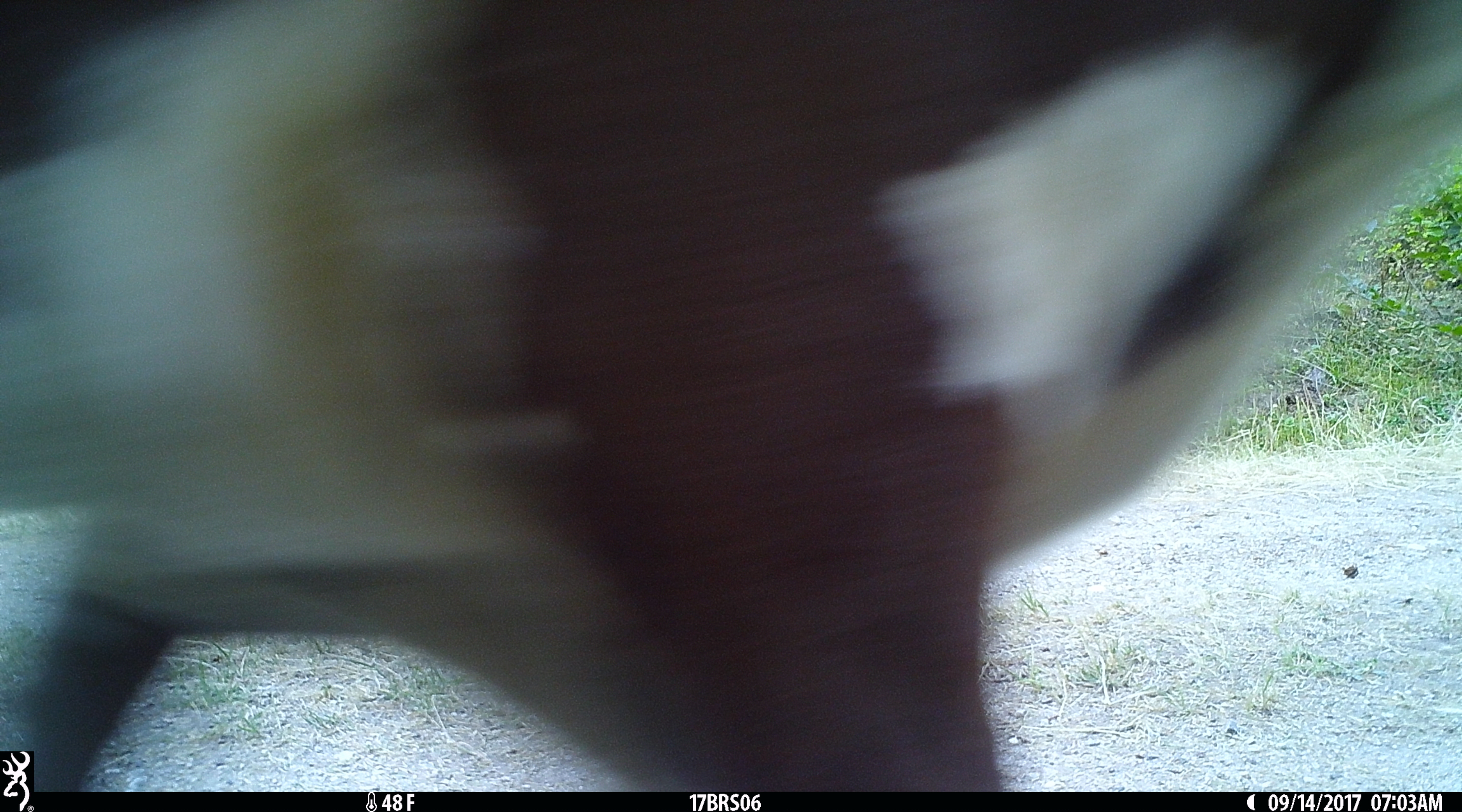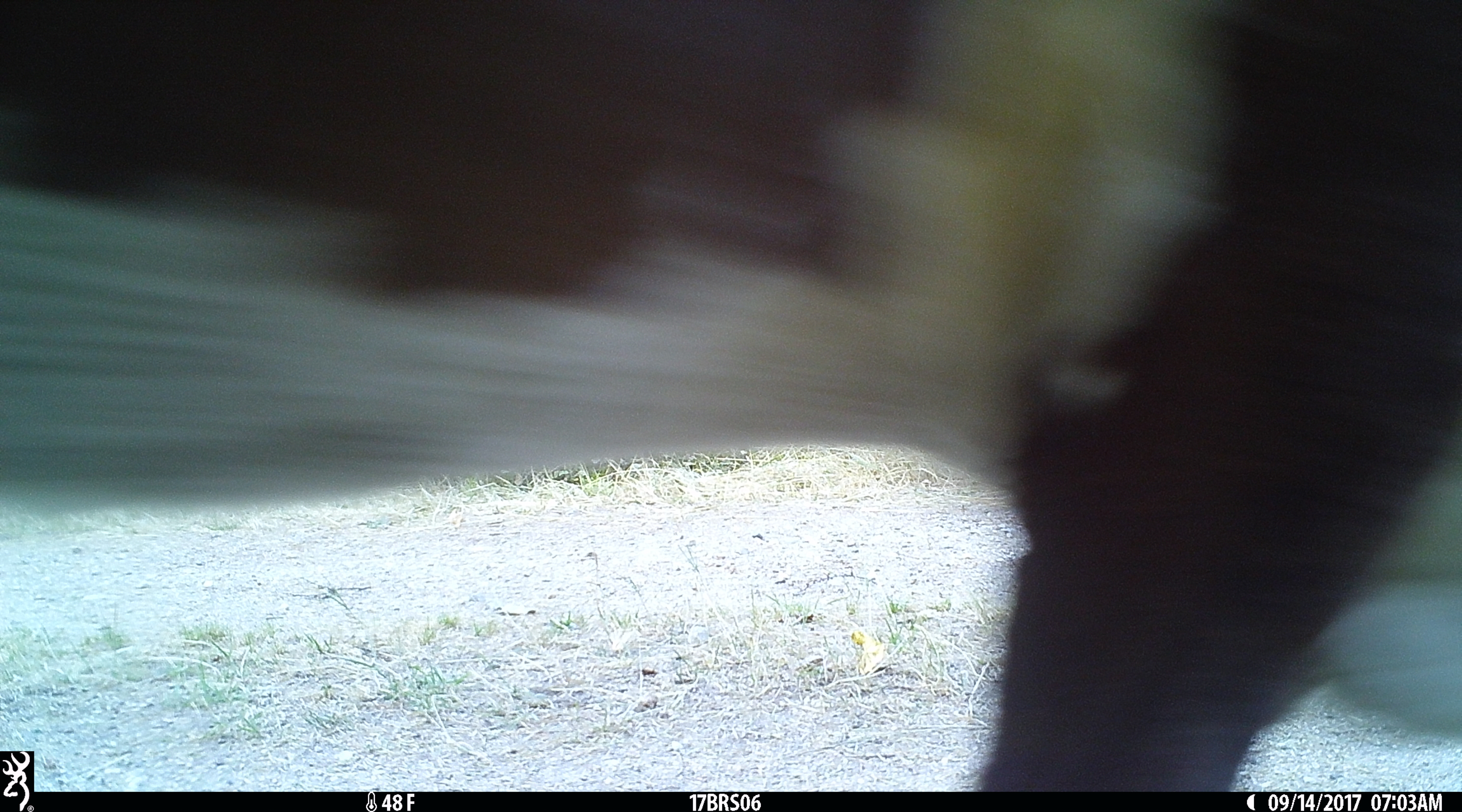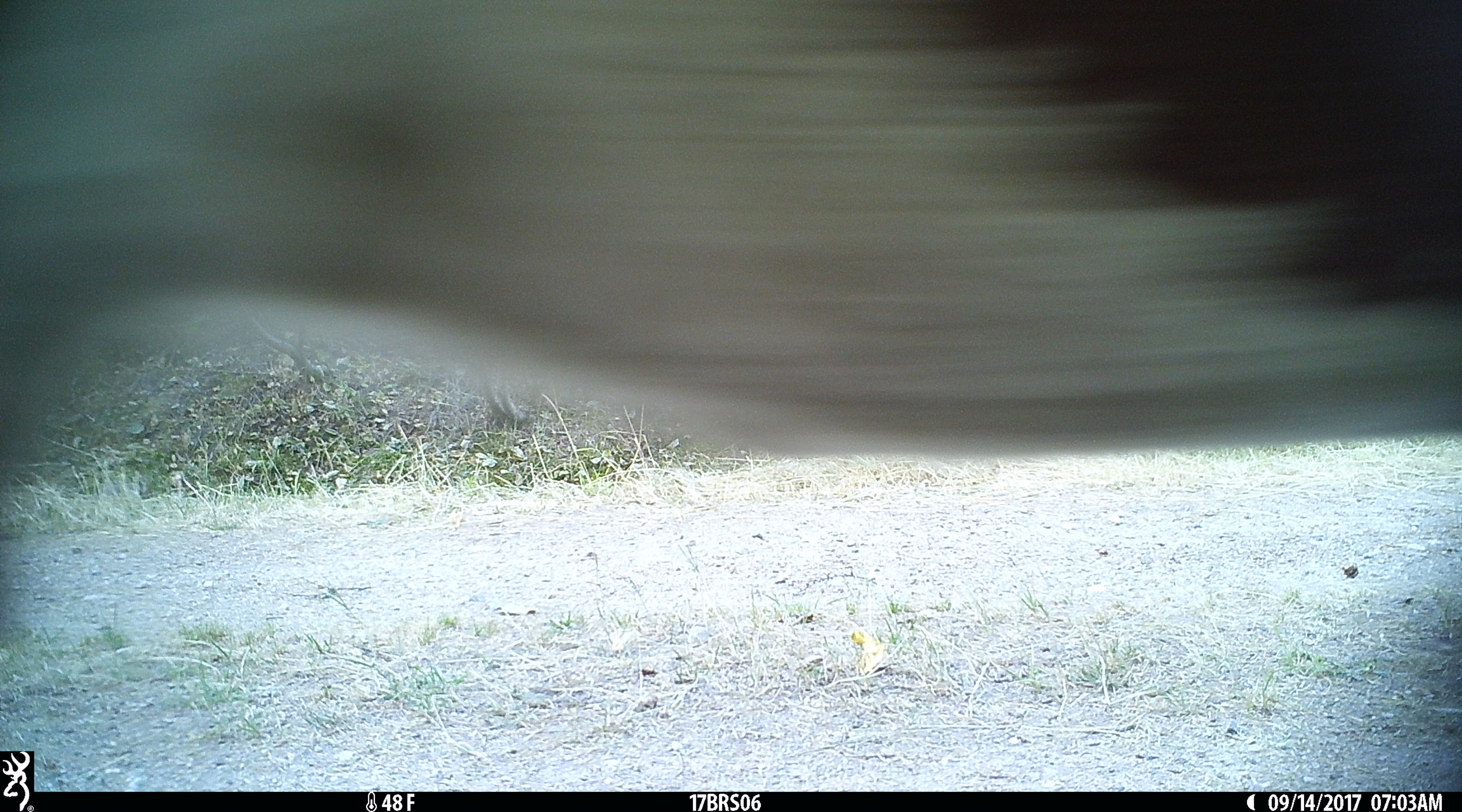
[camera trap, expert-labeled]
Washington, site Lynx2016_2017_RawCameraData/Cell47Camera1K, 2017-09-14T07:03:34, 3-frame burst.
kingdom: Animalia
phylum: Chordata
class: Mammalia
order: Artiodactyla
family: Bovidae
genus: Bos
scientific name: Bos taurus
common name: domestic cattle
Domestic cattle (Bos taurus). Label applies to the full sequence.